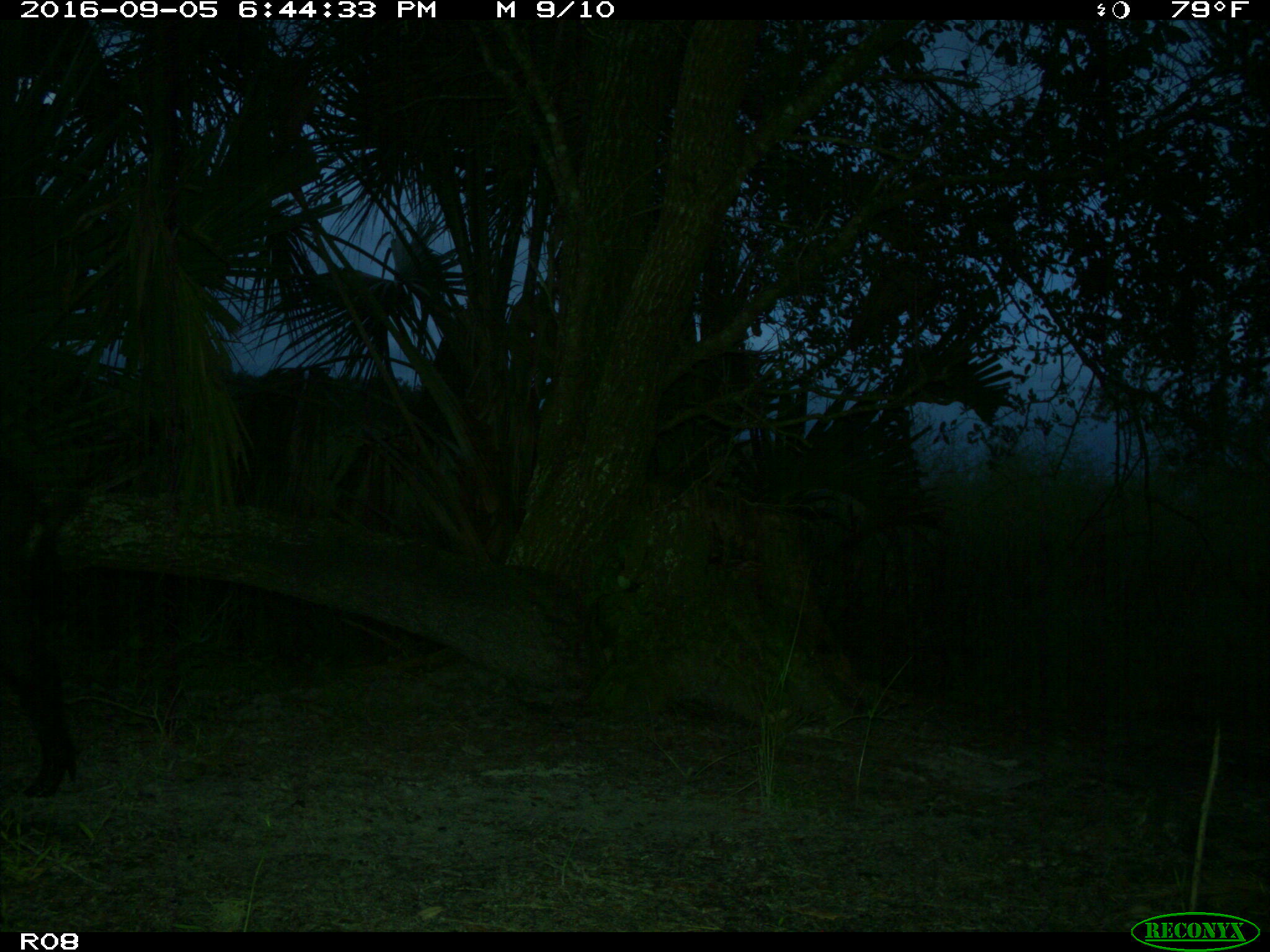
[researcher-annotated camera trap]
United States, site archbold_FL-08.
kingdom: Animalia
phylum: Chordata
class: Mammalia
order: Artiodactyla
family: Suidae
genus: Sus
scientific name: Sus scrofa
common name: wild boar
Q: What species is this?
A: Sus scrofa (wild boar).